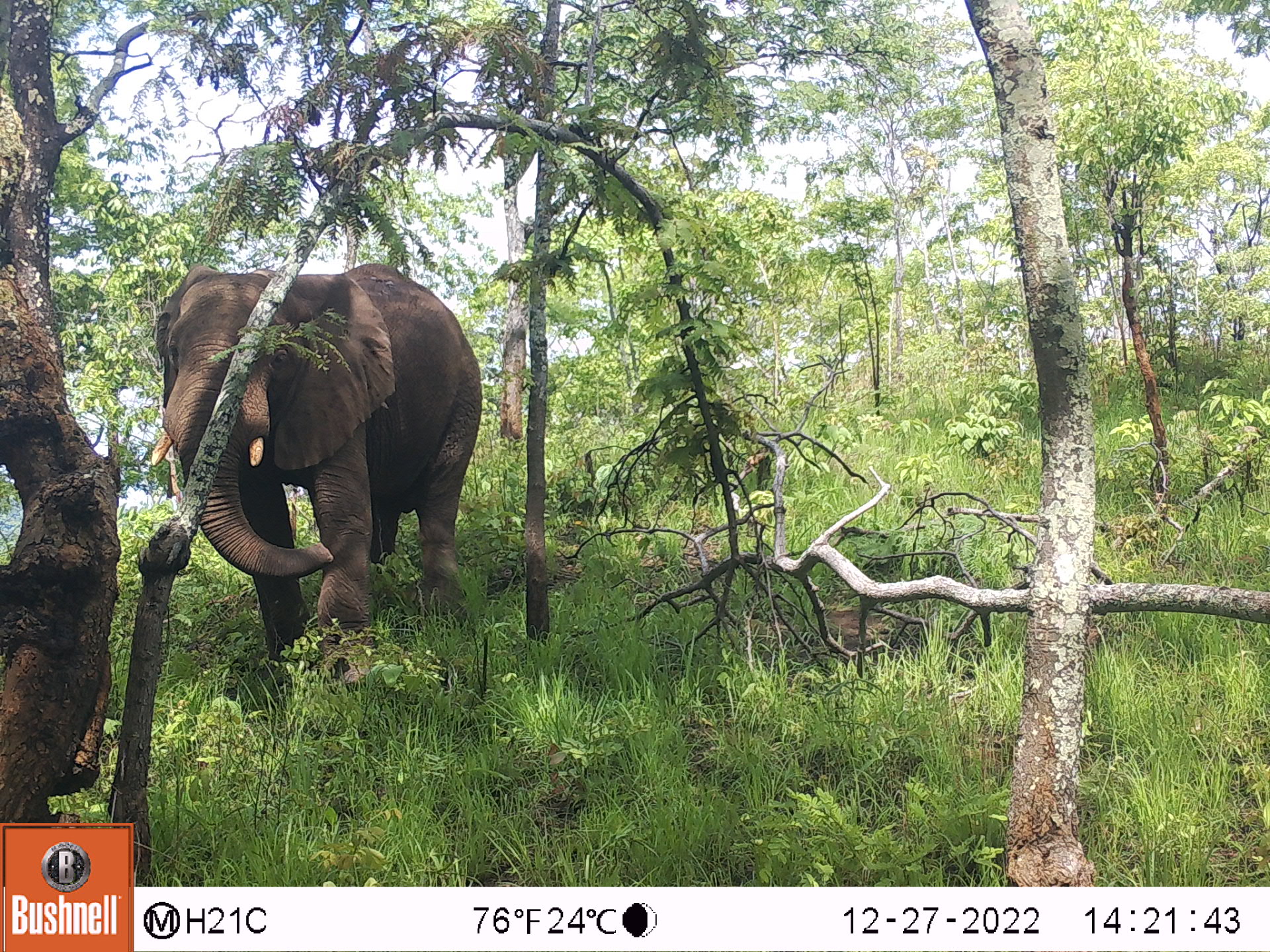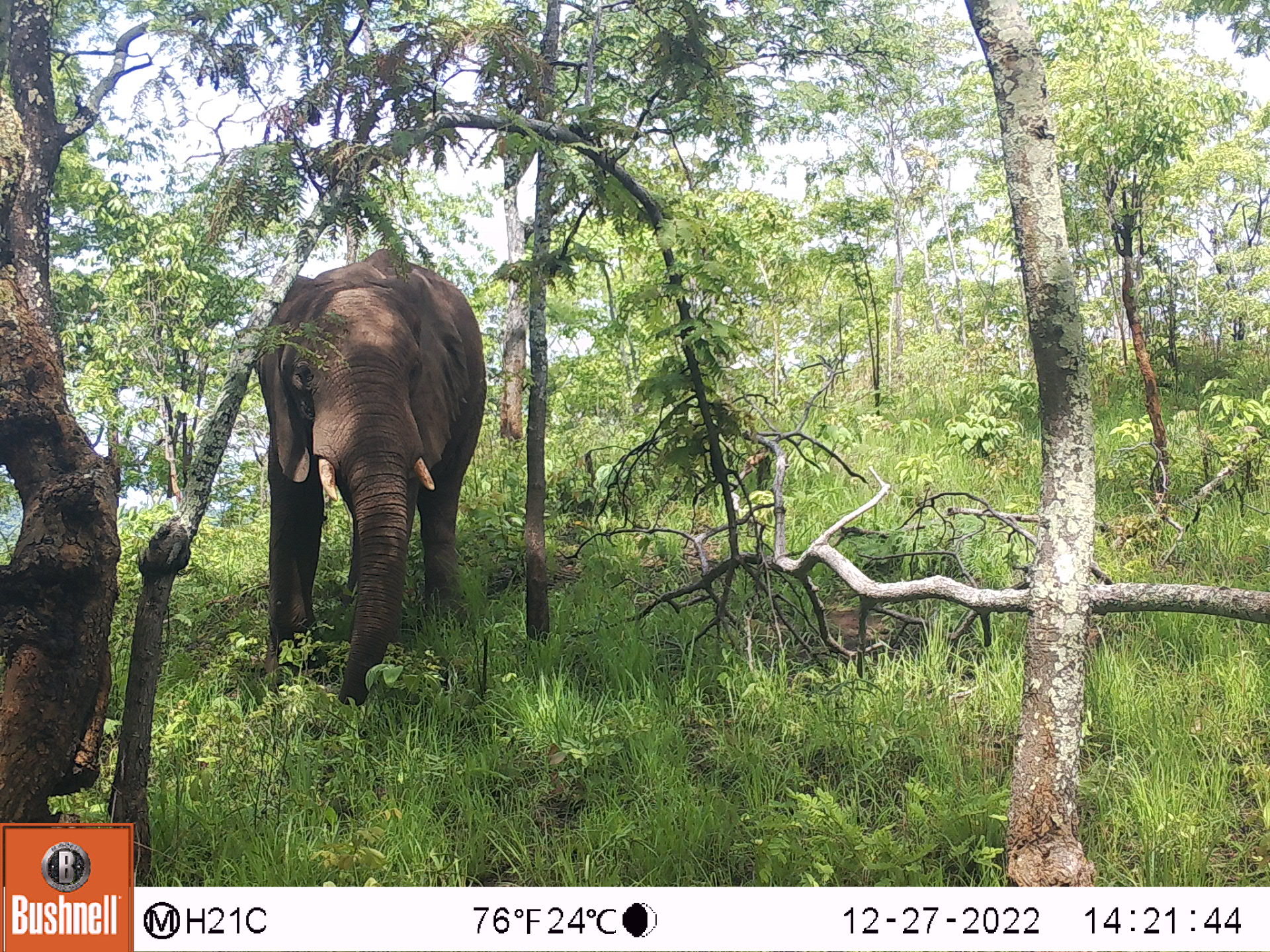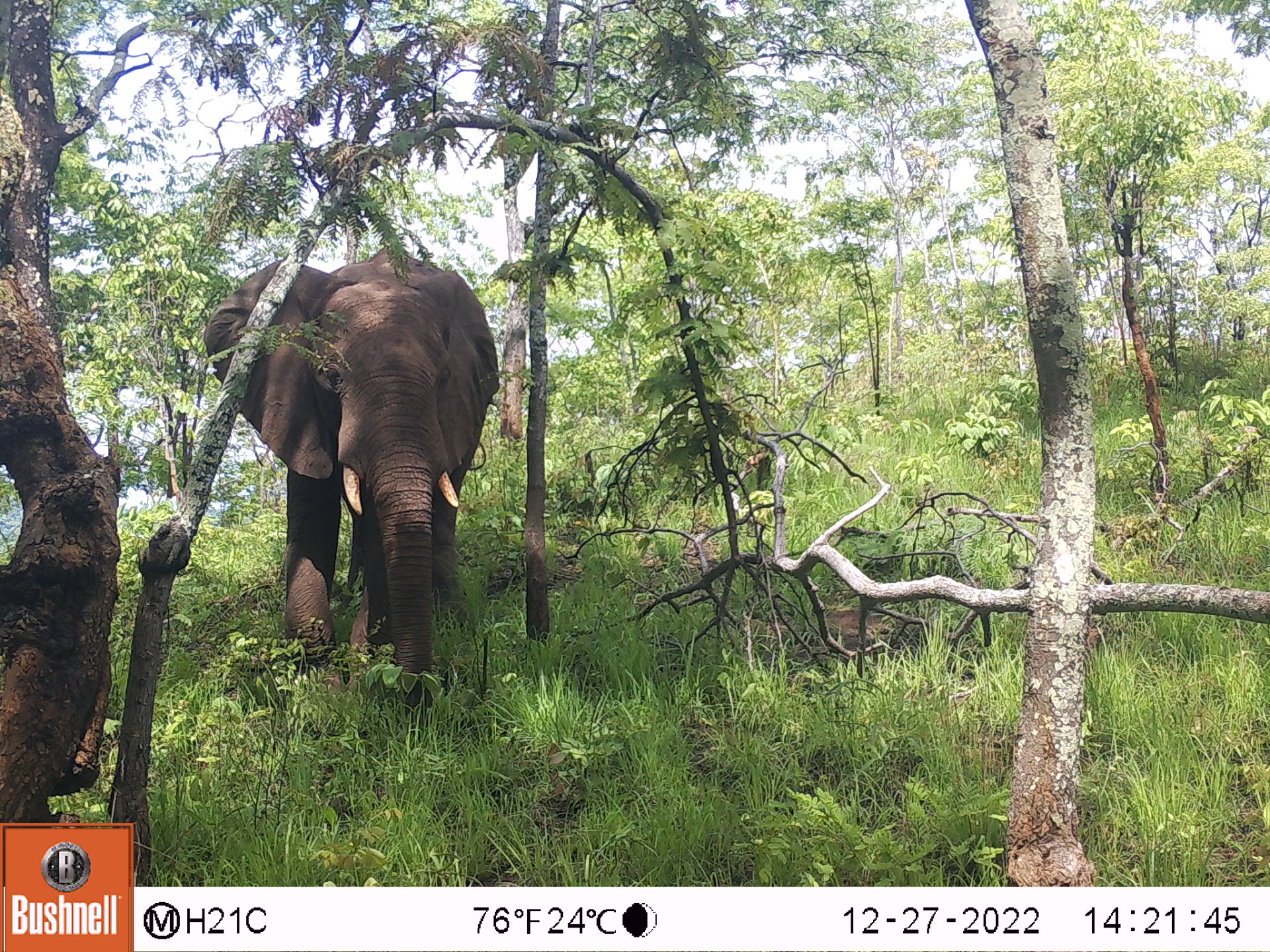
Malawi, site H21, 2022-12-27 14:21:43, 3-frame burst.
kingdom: Animalia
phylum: Chordata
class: Mammalia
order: Proboscidea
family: Elephantidae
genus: Loxodonta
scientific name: Loxodonta africana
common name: african savanna elephant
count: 1